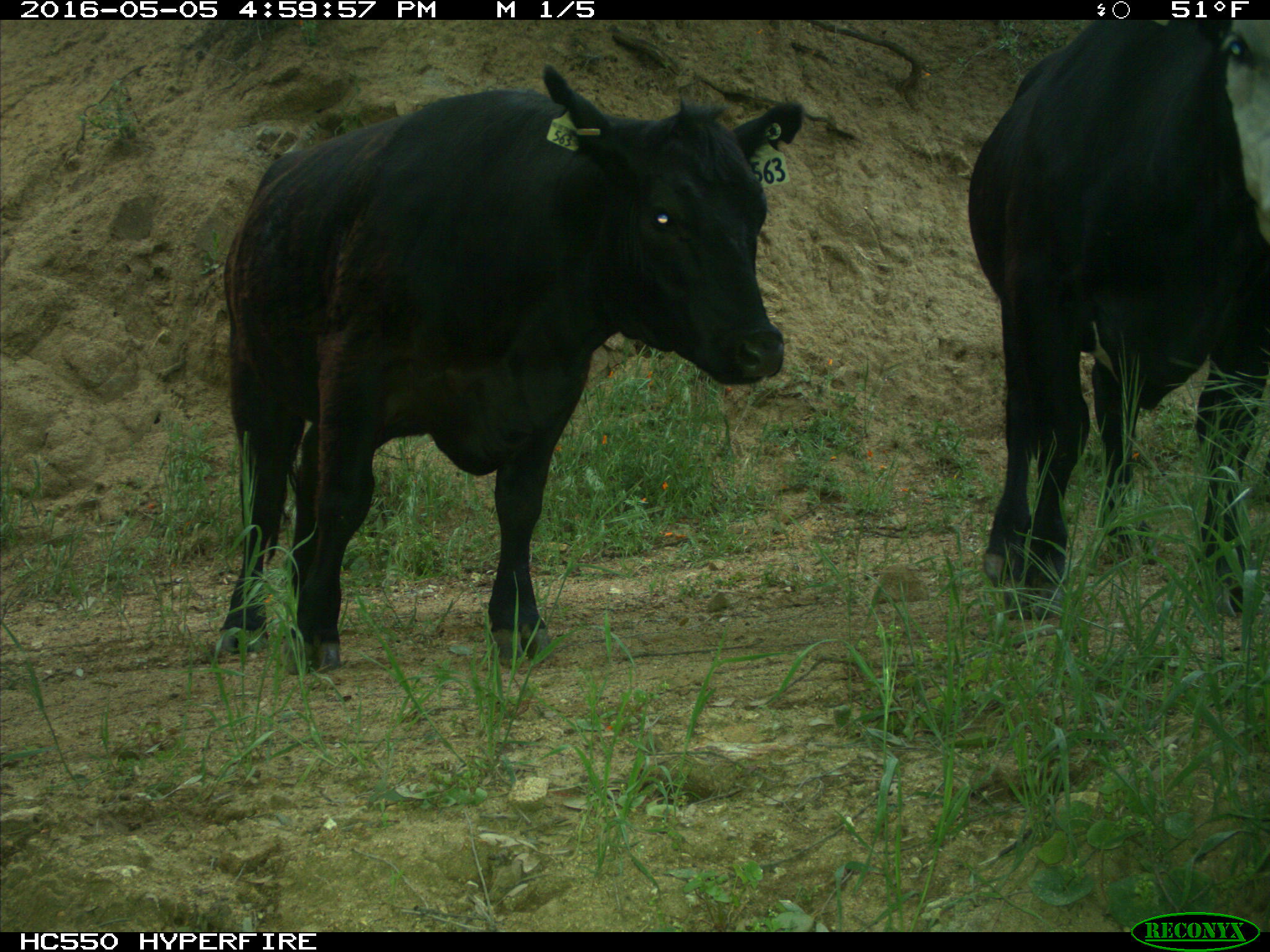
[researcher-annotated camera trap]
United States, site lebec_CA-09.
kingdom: Animalia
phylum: Chordata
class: Mammalia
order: Artiodactyla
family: Bovidae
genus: Bos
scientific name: Bos taurus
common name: domestic cow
Bos taurus (domestic cow).